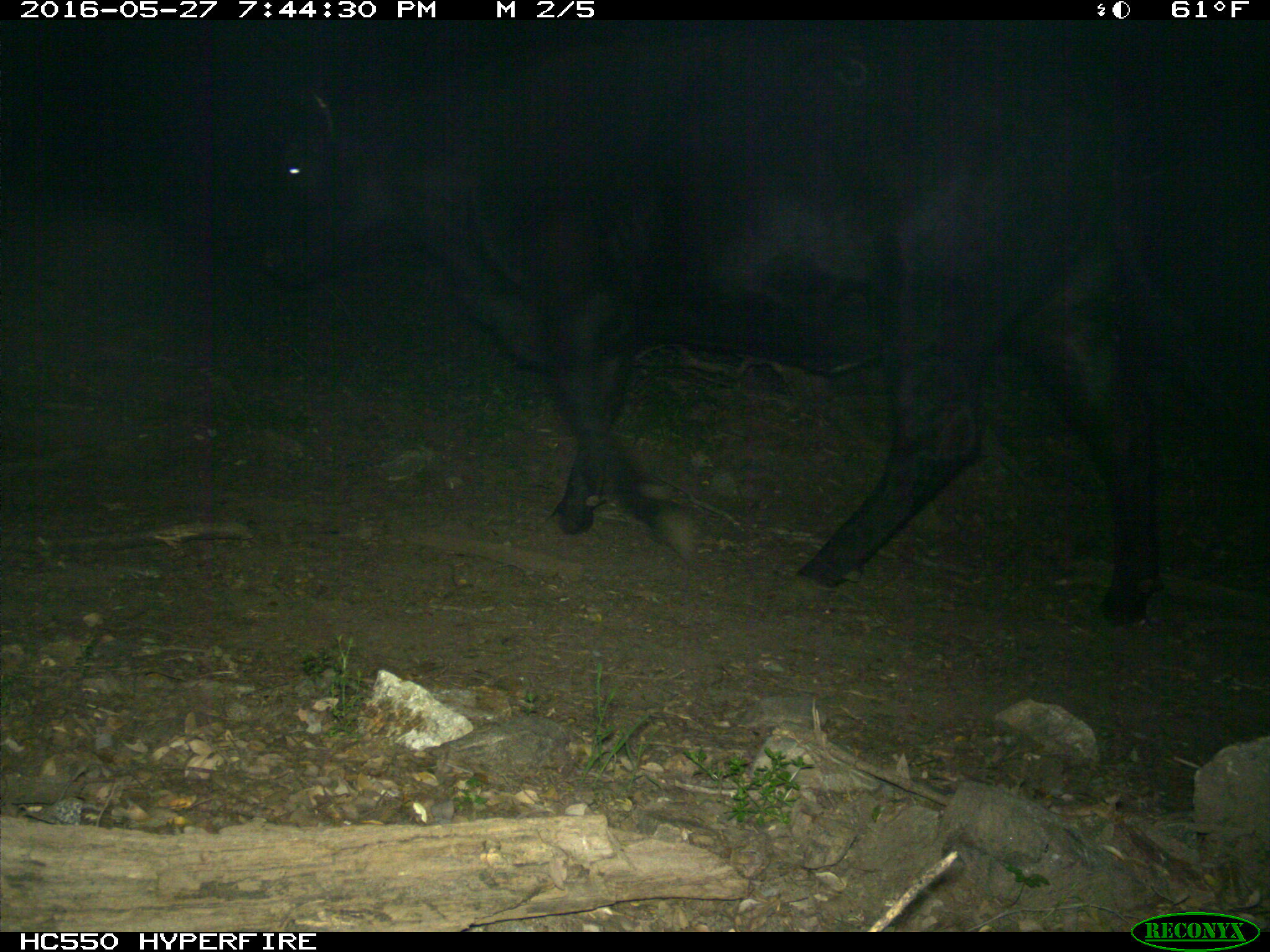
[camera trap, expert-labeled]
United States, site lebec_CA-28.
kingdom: Animalia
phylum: Chordata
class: Mammalia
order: Artiodactyla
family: Bovidae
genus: Bos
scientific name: Bos taurus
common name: domestic cow